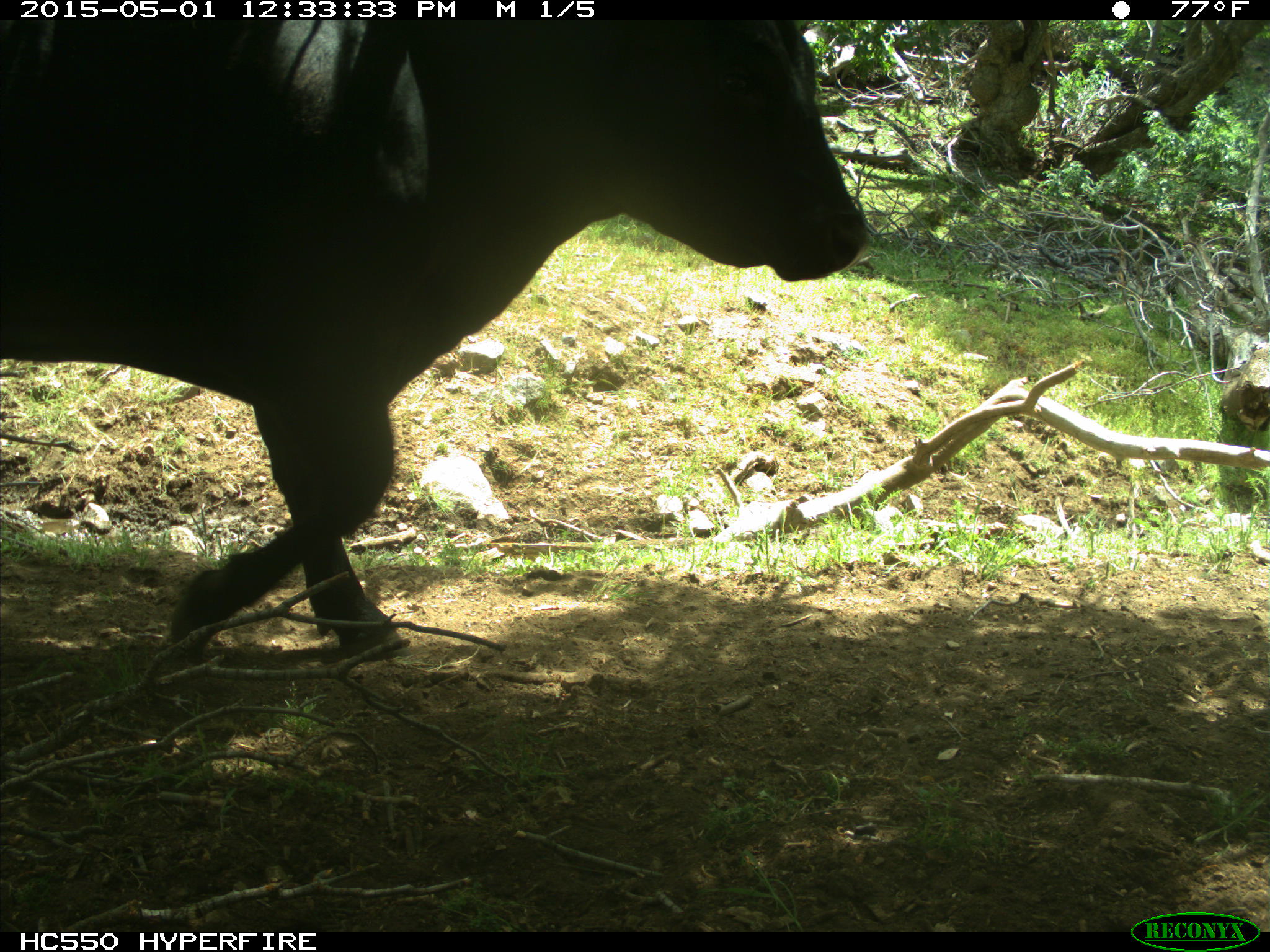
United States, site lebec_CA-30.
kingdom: Animalia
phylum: Chordata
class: Mammalia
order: Artiodactyla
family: Bovidae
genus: Bos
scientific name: Bos taurus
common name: domestic cow